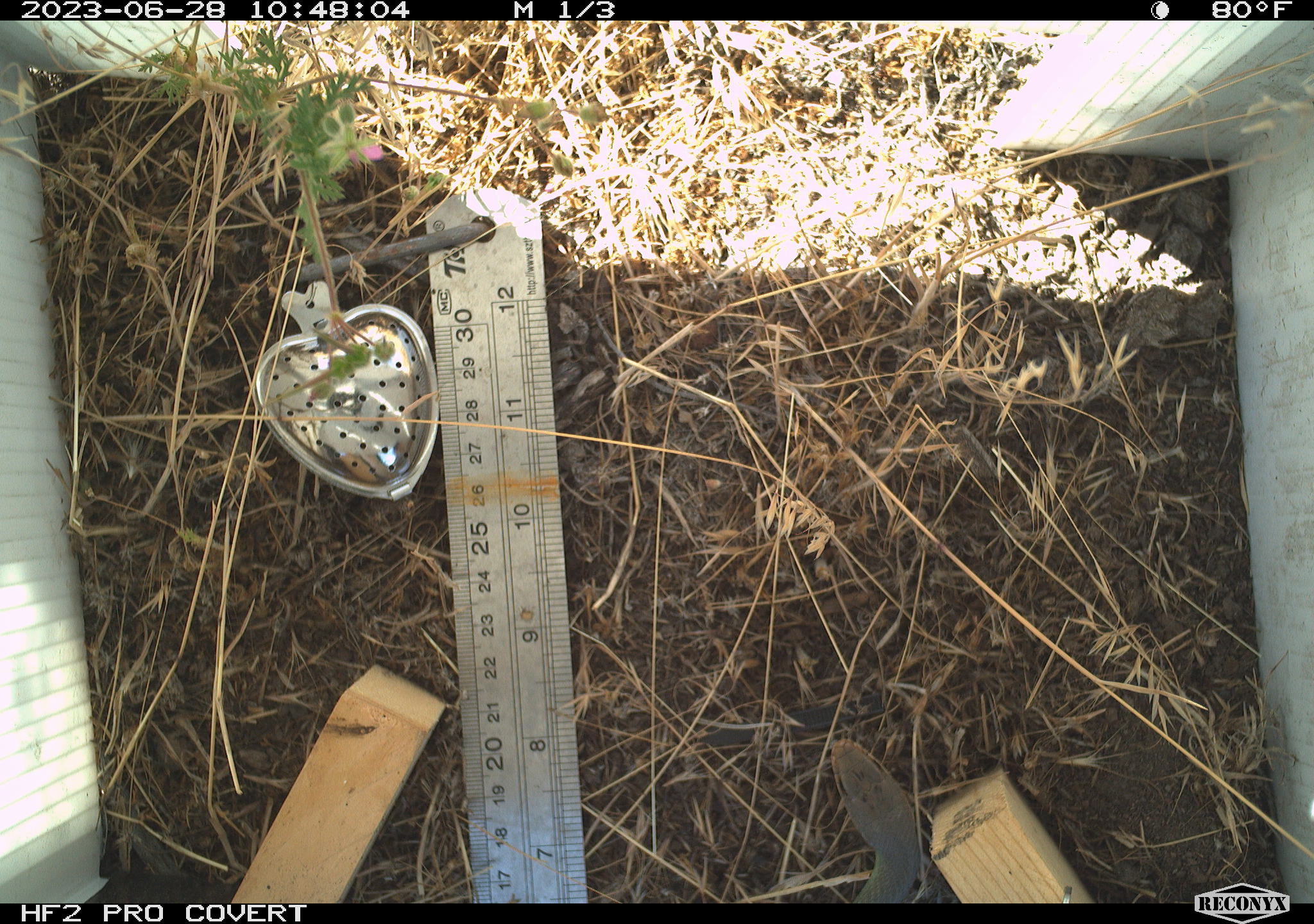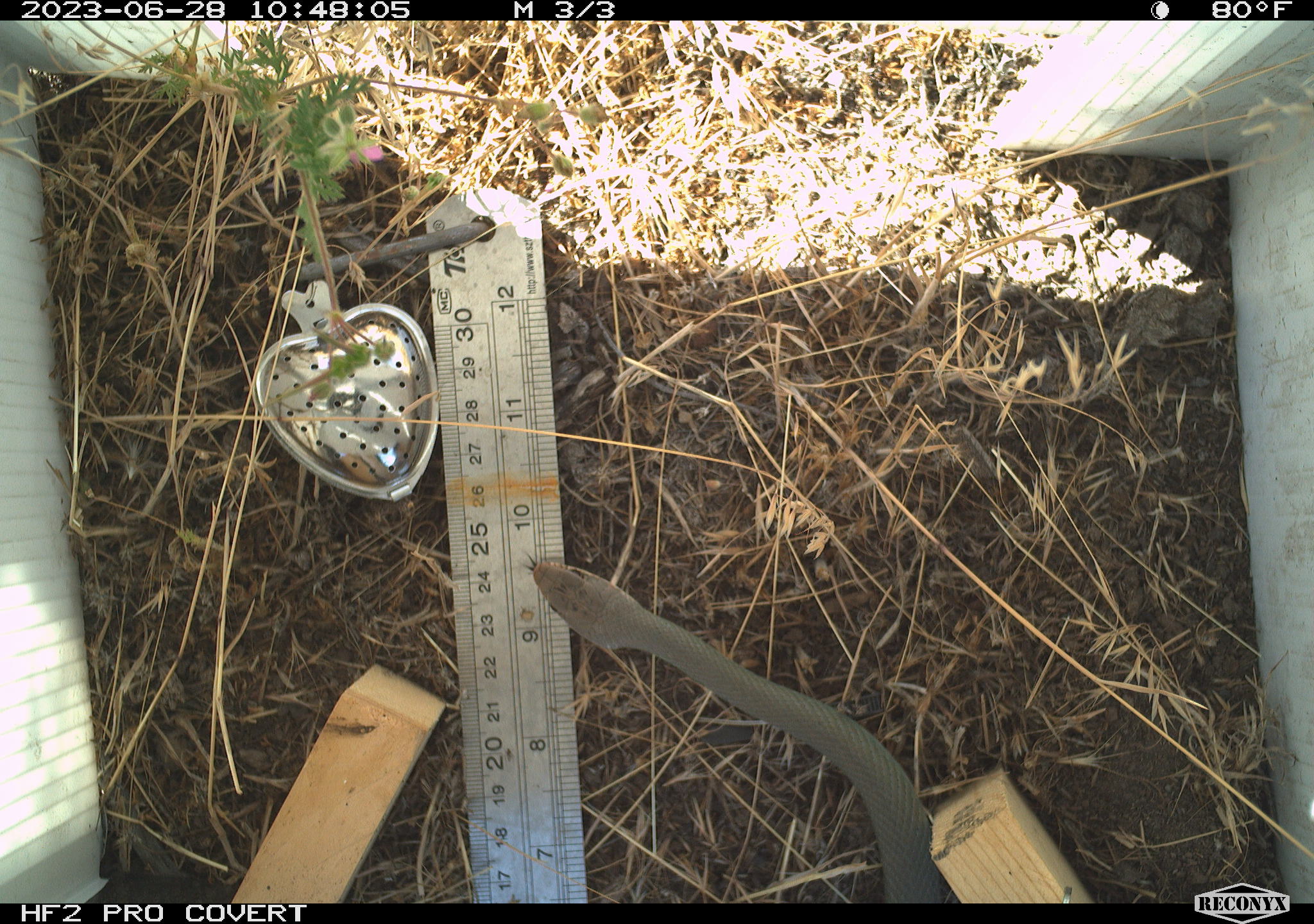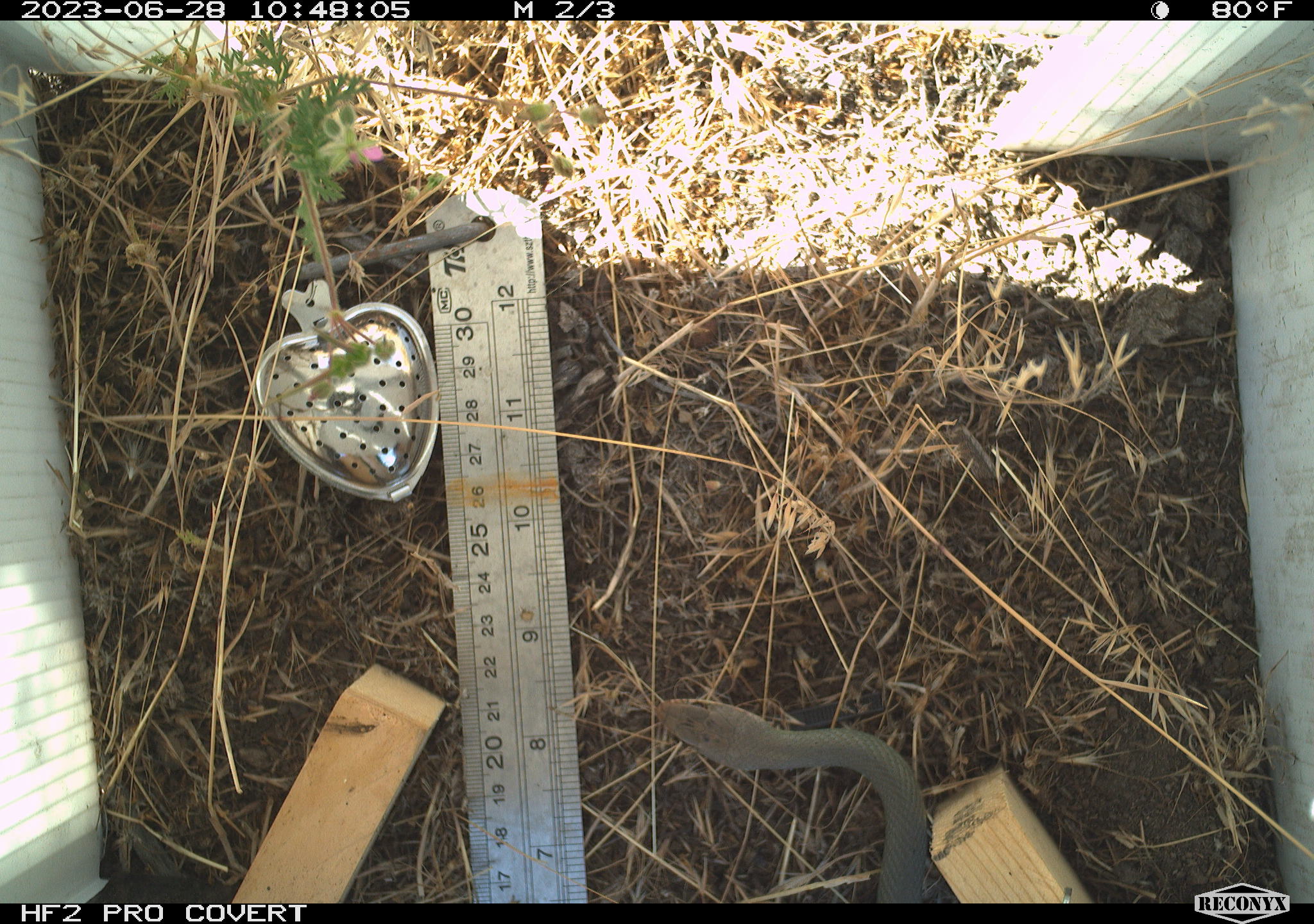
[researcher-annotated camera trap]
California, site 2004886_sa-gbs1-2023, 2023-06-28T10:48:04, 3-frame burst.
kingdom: Animalia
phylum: Chordata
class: Reptilia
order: Squamata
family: Colubridae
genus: Coluber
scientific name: Coluber constrictor mormon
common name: western yellow-bellied racer